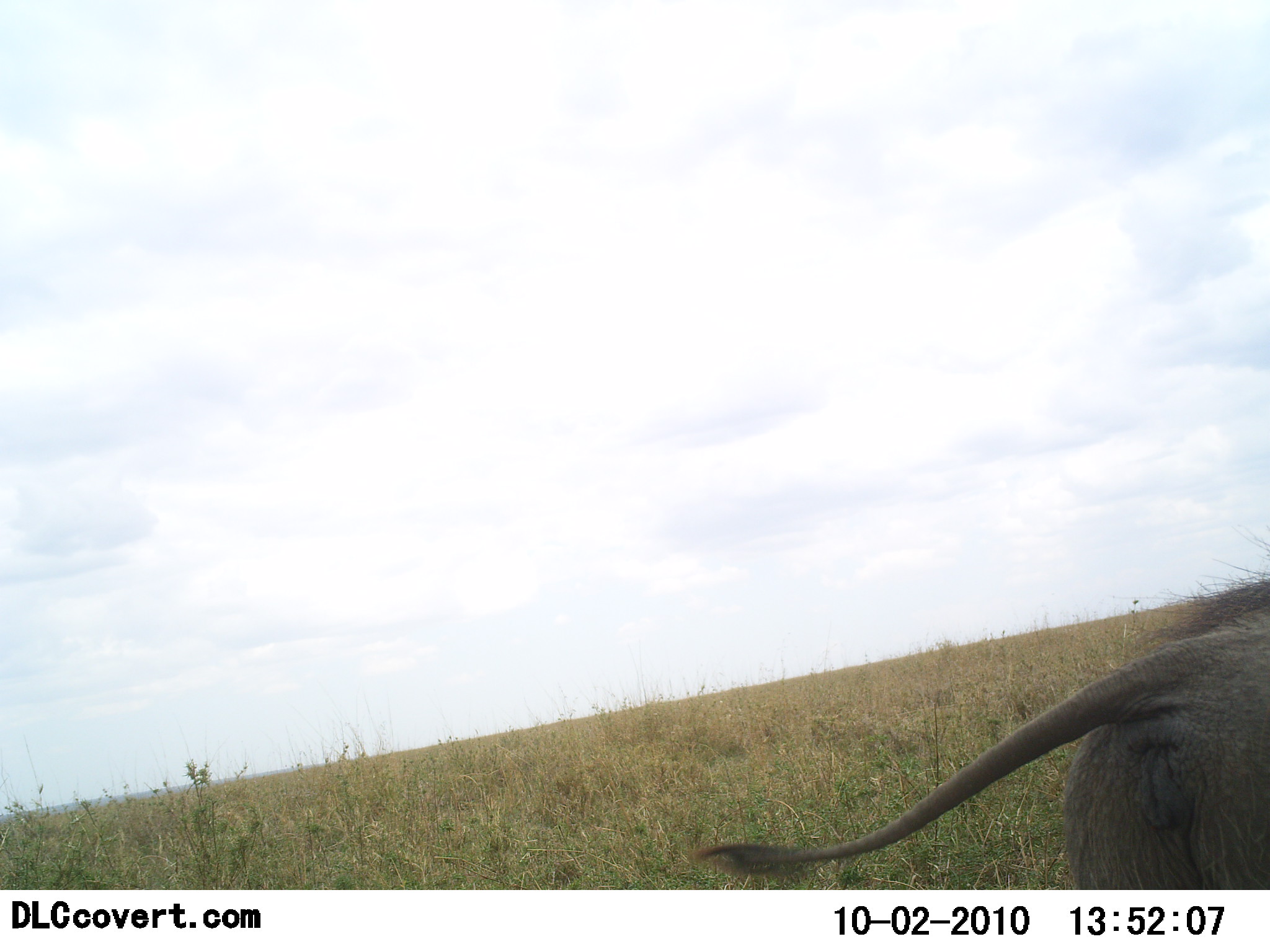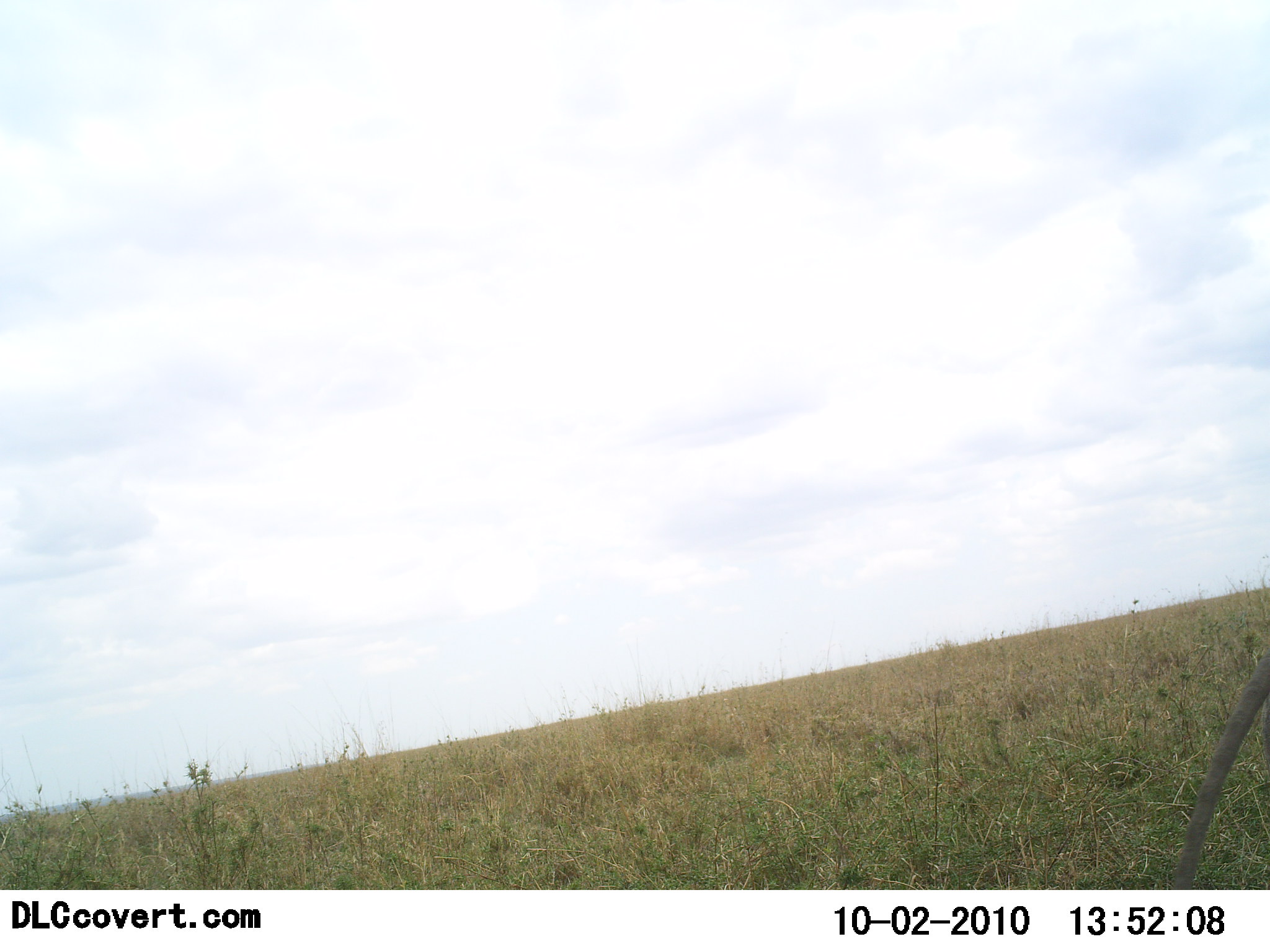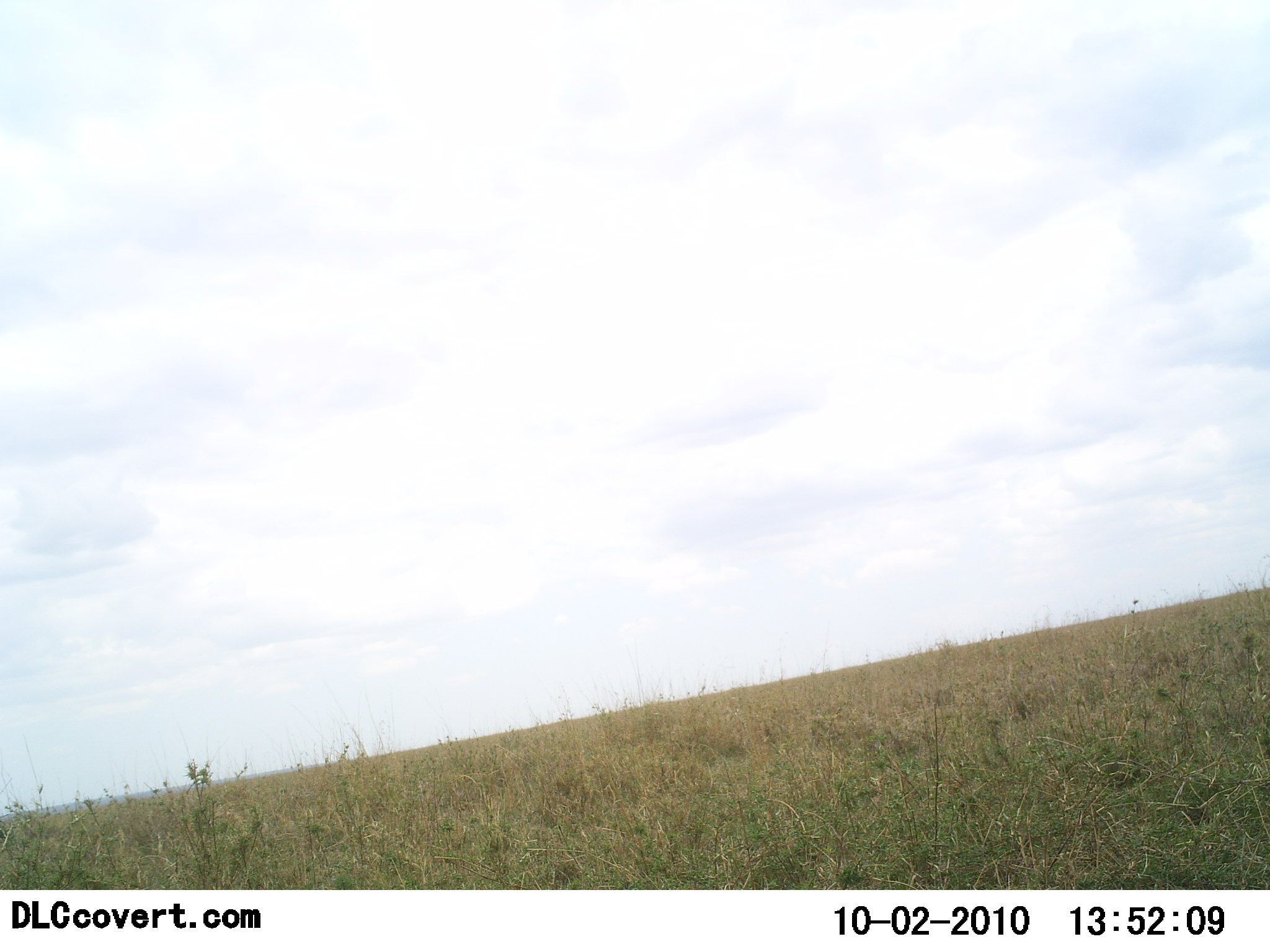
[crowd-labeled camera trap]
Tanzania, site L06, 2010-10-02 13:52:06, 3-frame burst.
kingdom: Animalia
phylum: Chordata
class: Mammalia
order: Artiodactyla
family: Suidae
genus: Phacochoerus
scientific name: Phacochoerus africanus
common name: warthog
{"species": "warthog (Phacochoerus africanus)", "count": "1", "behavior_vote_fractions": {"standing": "0%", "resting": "0%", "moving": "100%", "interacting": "0%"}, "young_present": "0%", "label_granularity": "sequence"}